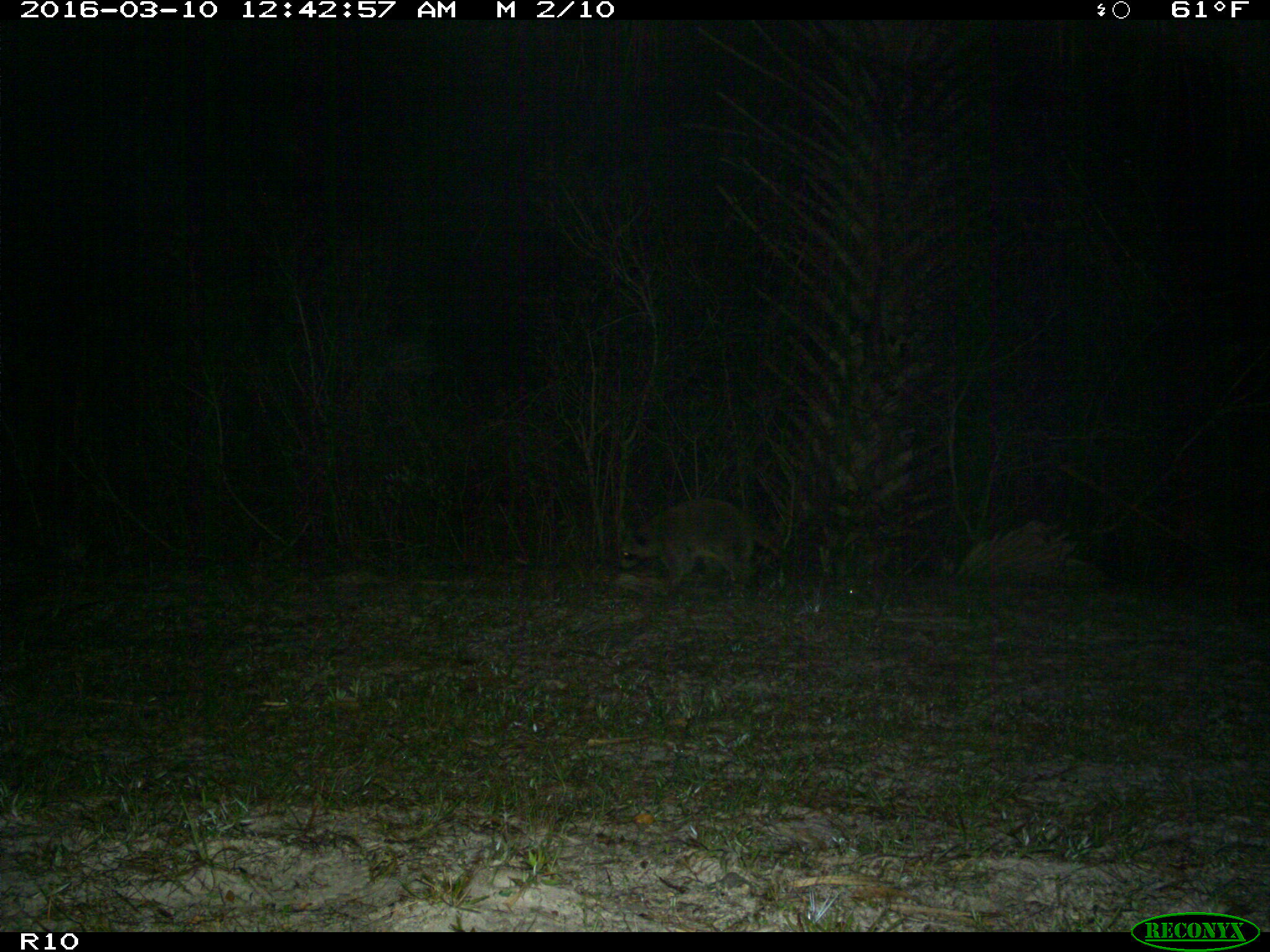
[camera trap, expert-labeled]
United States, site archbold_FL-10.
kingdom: Animalia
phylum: Chordata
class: Mammalia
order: Carnivora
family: Procyonidae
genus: Procyon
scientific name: Procyon lotor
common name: common raccoon